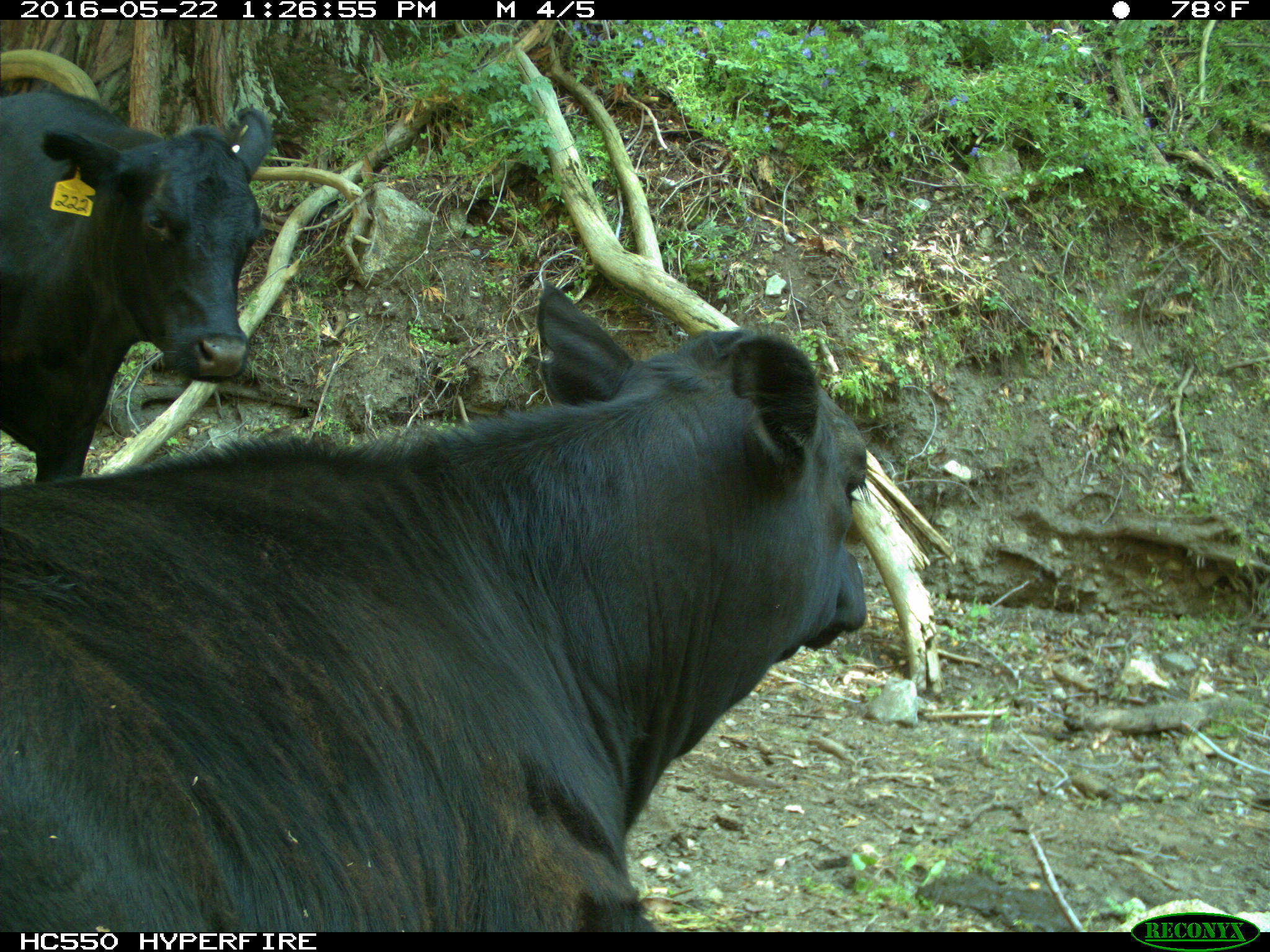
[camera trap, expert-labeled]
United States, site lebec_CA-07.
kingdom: Animalia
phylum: Chordata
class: Mammalia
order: Artiodactyla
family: Bovidae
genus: Bos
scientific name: Bos taurus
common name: domestic cow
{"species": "Bos taurus (domestic cow)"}